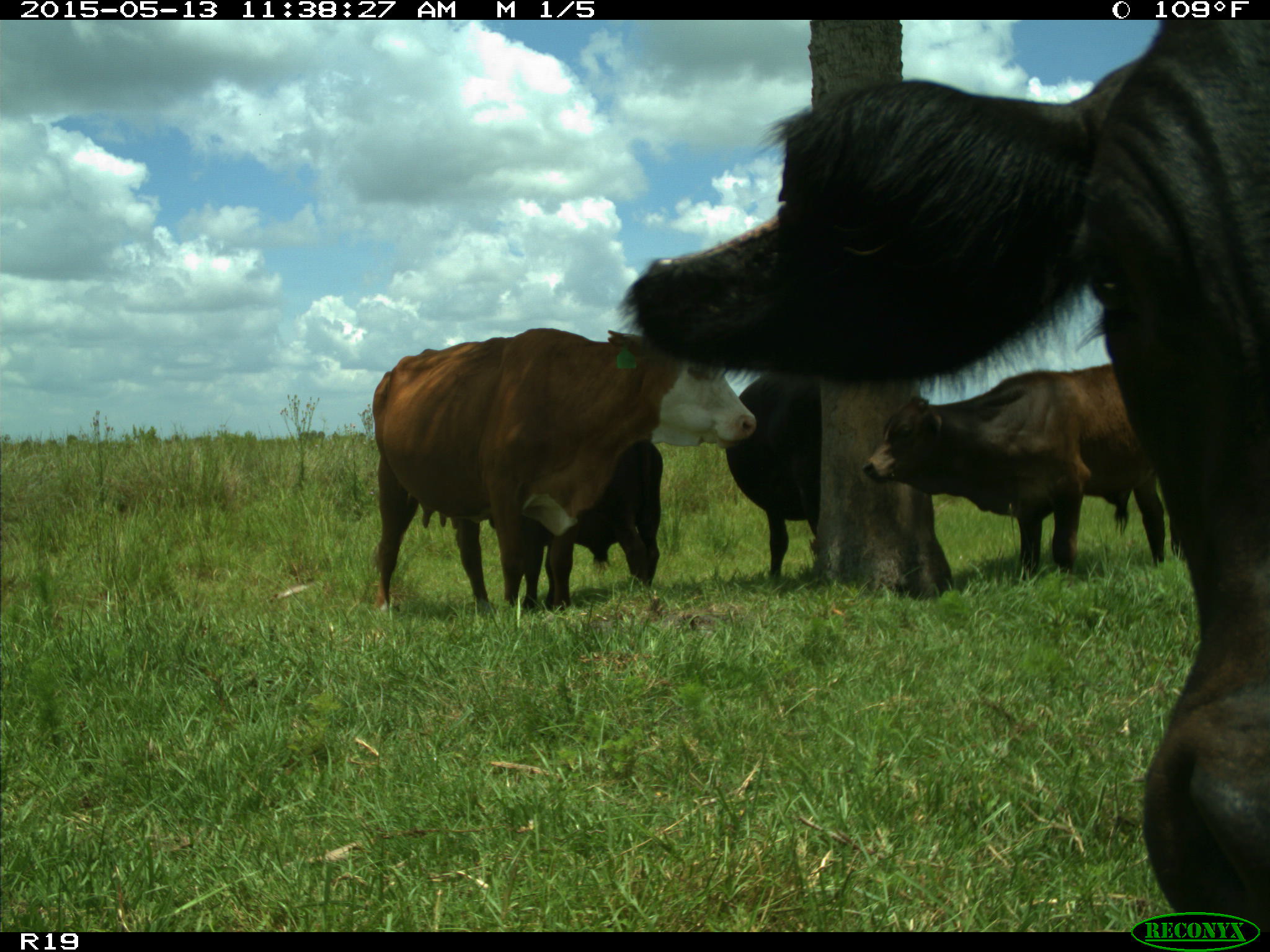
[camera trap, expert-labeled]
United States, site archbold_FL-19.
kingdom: Animalia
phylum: Chordata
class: Mammalia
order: Artiodactyla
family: Bovidae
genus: Bos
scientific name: Bos taurus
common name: domestic cow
Bos taurus (domestic cow).